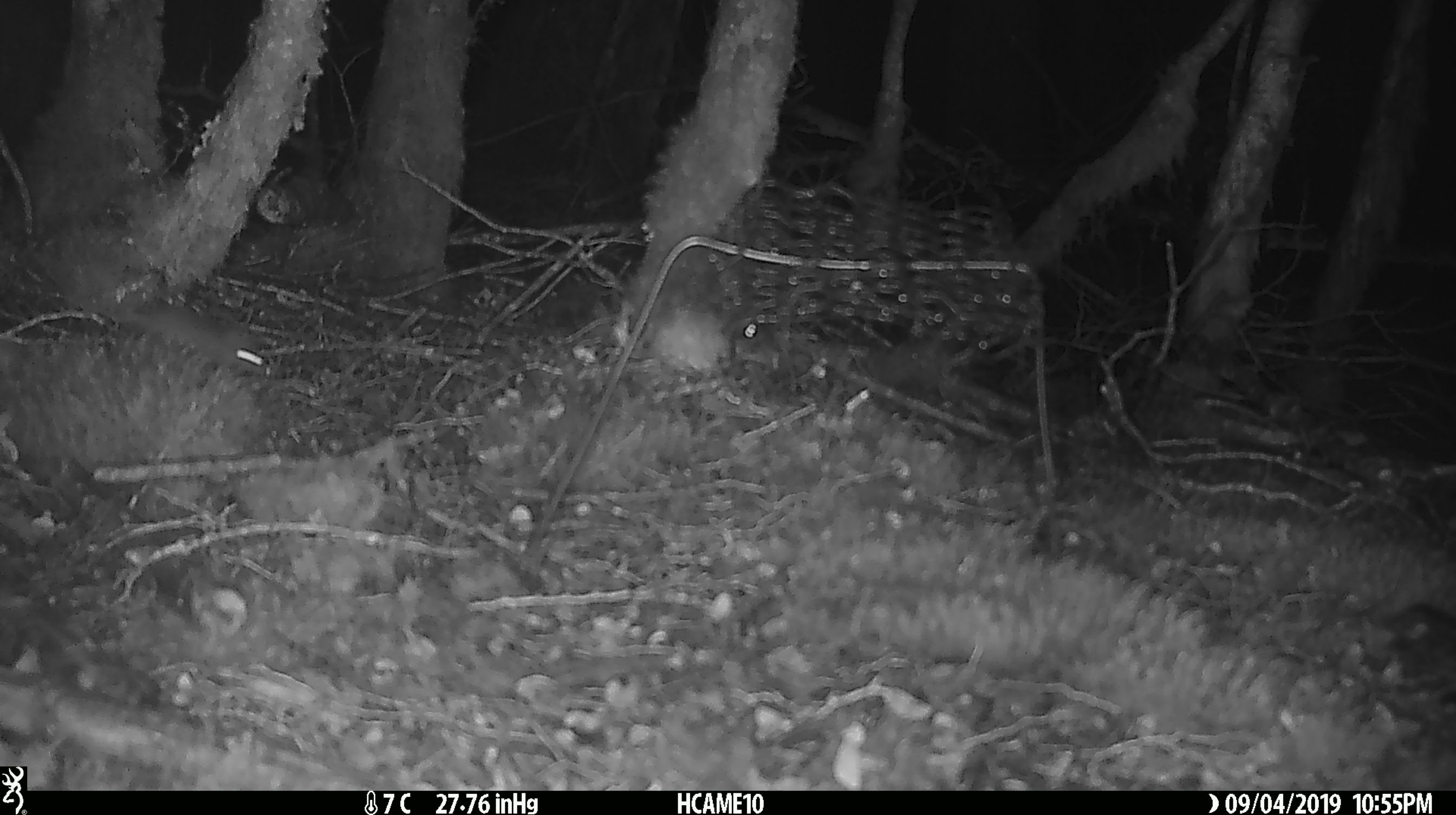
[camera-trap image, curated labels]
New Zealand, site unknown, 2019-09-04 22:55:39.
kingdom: Animalia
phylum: Chordata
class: Mammalia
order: Rodentia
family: Muridae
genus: Mus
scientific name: Mus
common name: mouse